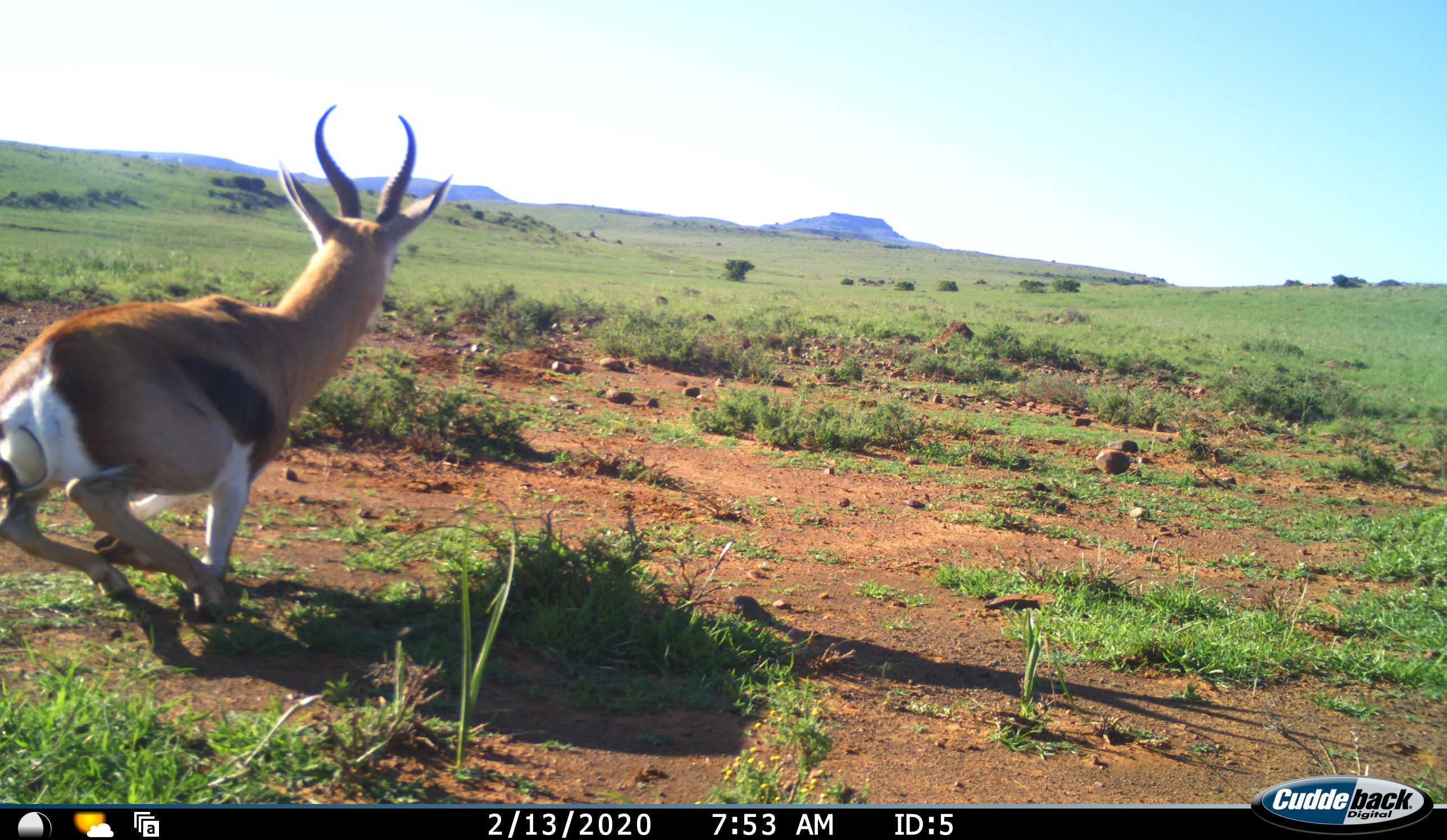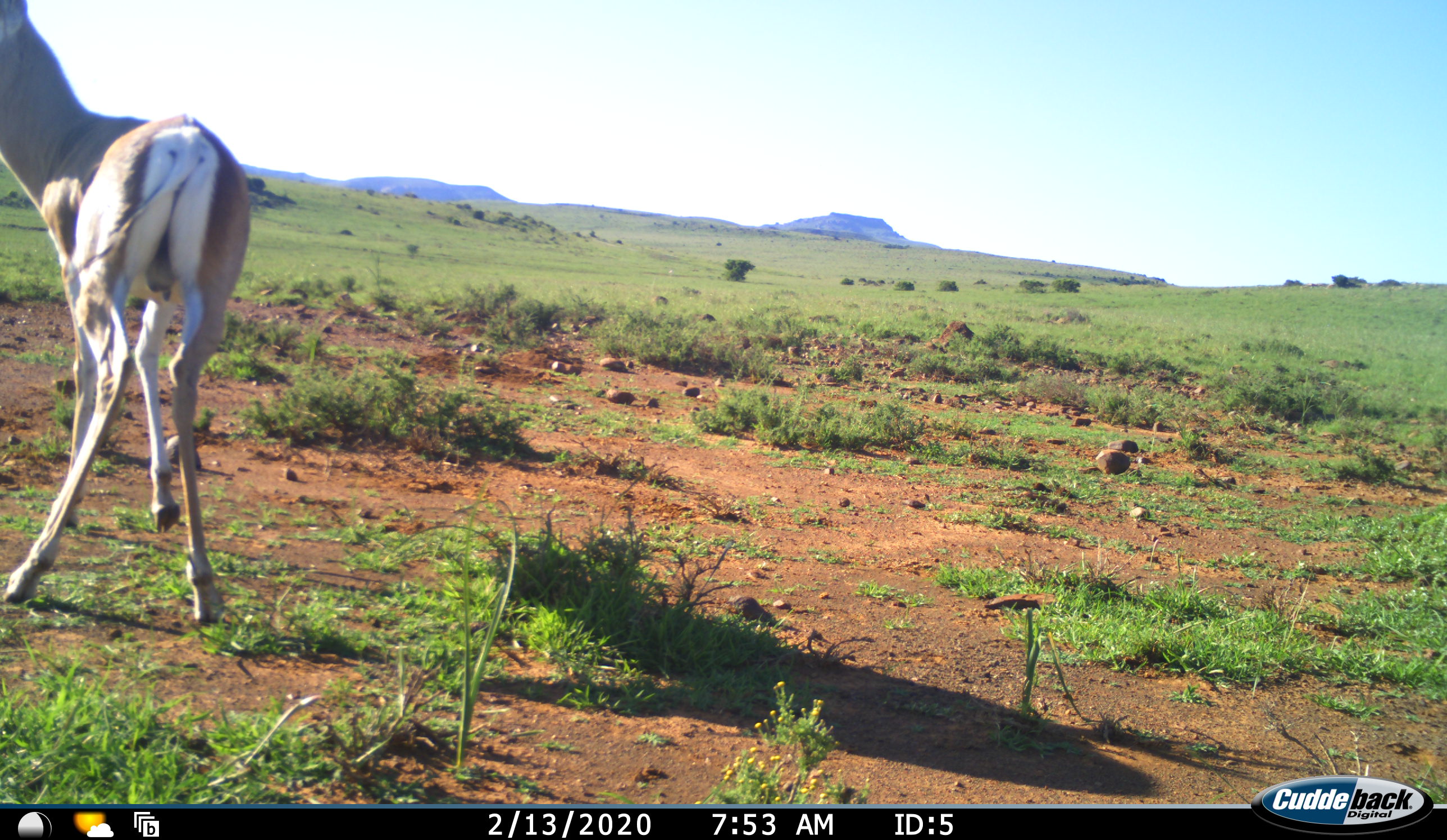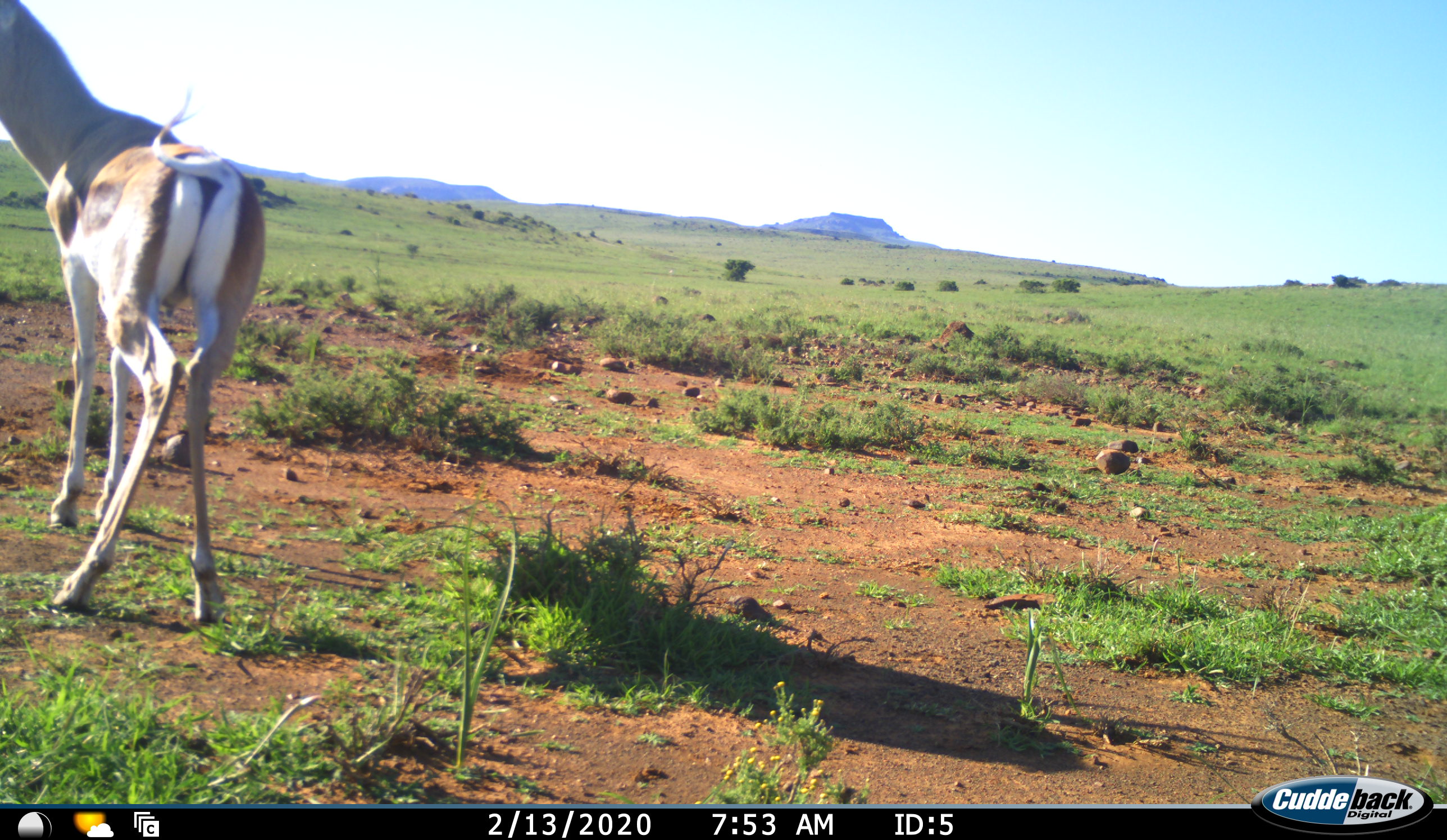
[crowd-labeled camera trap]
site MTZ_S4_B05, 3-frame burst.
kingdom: Animalia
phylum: Chordata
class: Mammalia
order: Artiodactyla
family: Bovidae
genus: Antidorcas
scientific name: Antidorcas marsupialis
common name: springbok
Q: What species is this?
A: Springbok (Antidorcas marsupialis).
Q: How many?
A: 1.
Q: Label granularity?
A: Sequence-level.